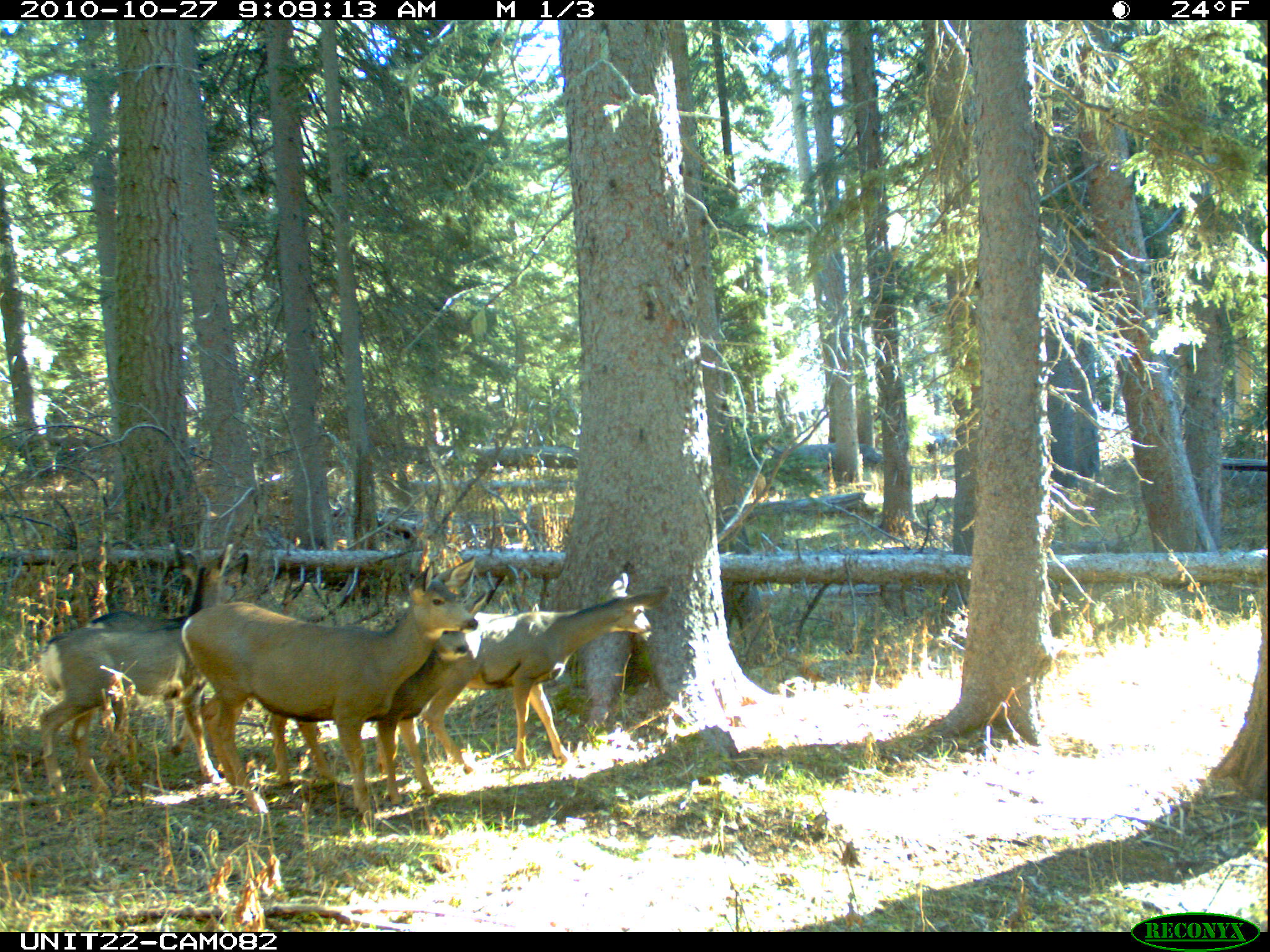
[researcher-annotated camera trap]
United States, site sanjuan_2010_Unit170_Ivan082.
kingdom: Animalia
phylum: Chordata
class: Mammalia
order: Artiodactyla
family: Cervidae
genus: Odocoileus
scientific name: Odocoileus hemionus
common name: mule deer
Odocoileus hemionus (mule deer).